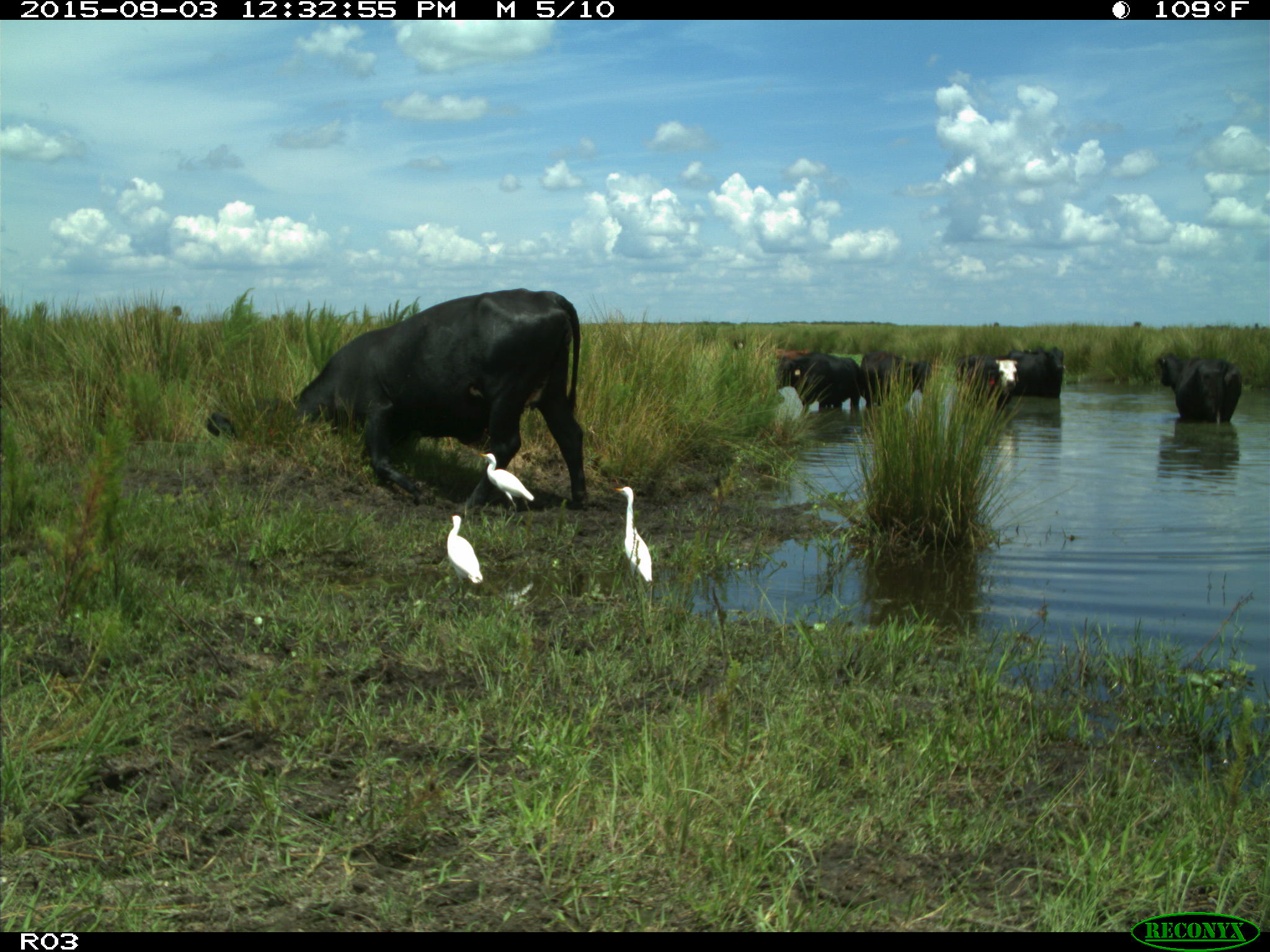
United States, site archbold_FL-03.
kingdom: Animalia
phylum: Chordata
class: Mammalia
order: Artiodactyla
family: Bovidae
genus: Bos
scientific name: Bos taurus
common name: domestic cow